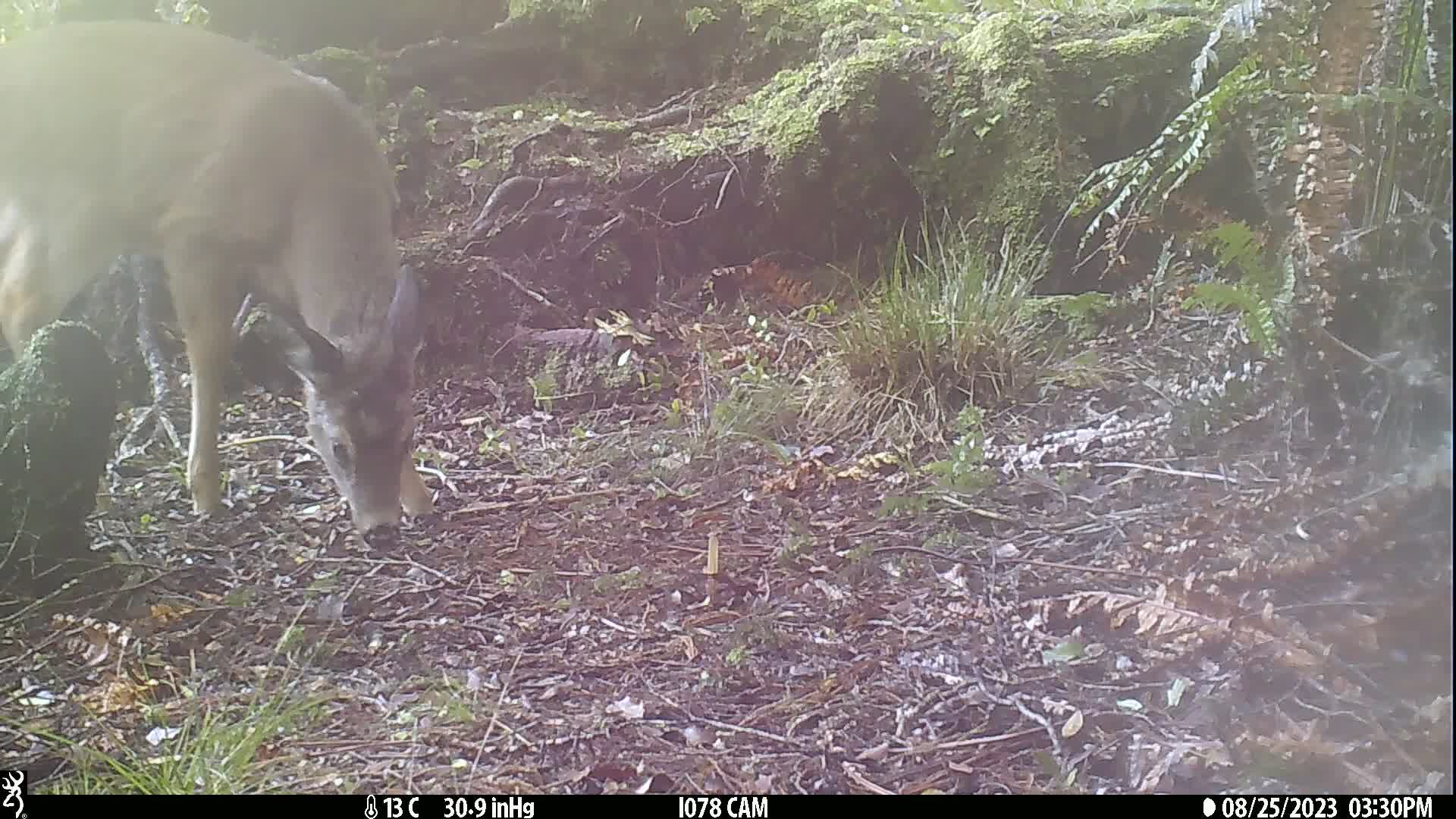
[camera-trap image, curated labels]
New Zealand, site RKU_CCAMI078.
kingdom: Animalia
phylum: Chordata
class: Mammalia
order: Artiodactyla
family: Cervidae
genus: Odocoileus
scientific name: Odocoileus virginianus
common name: white-tailed deer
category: white tailed deer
White tailed deer (white-tailed deer) (Odocoileus virginianus).